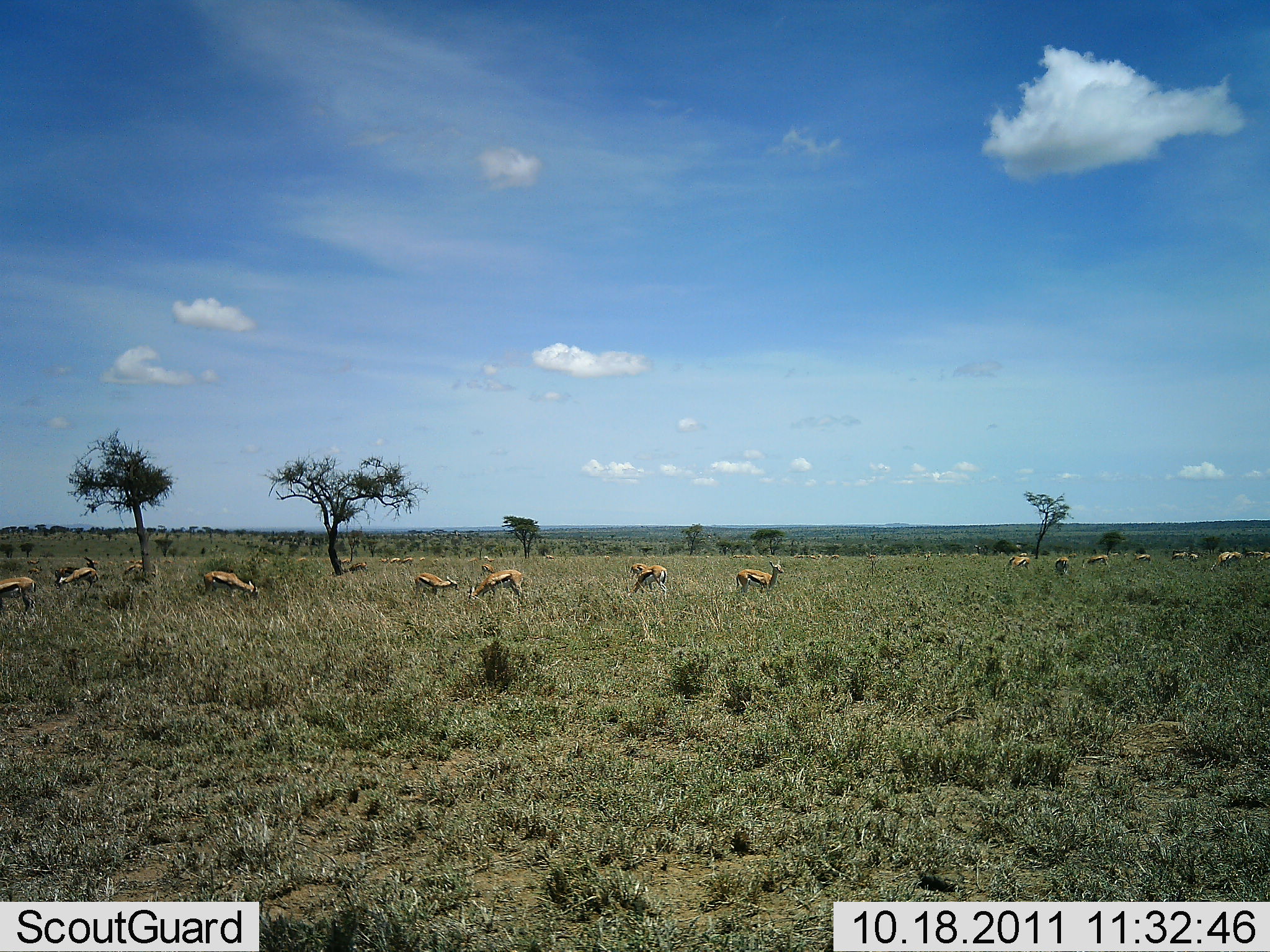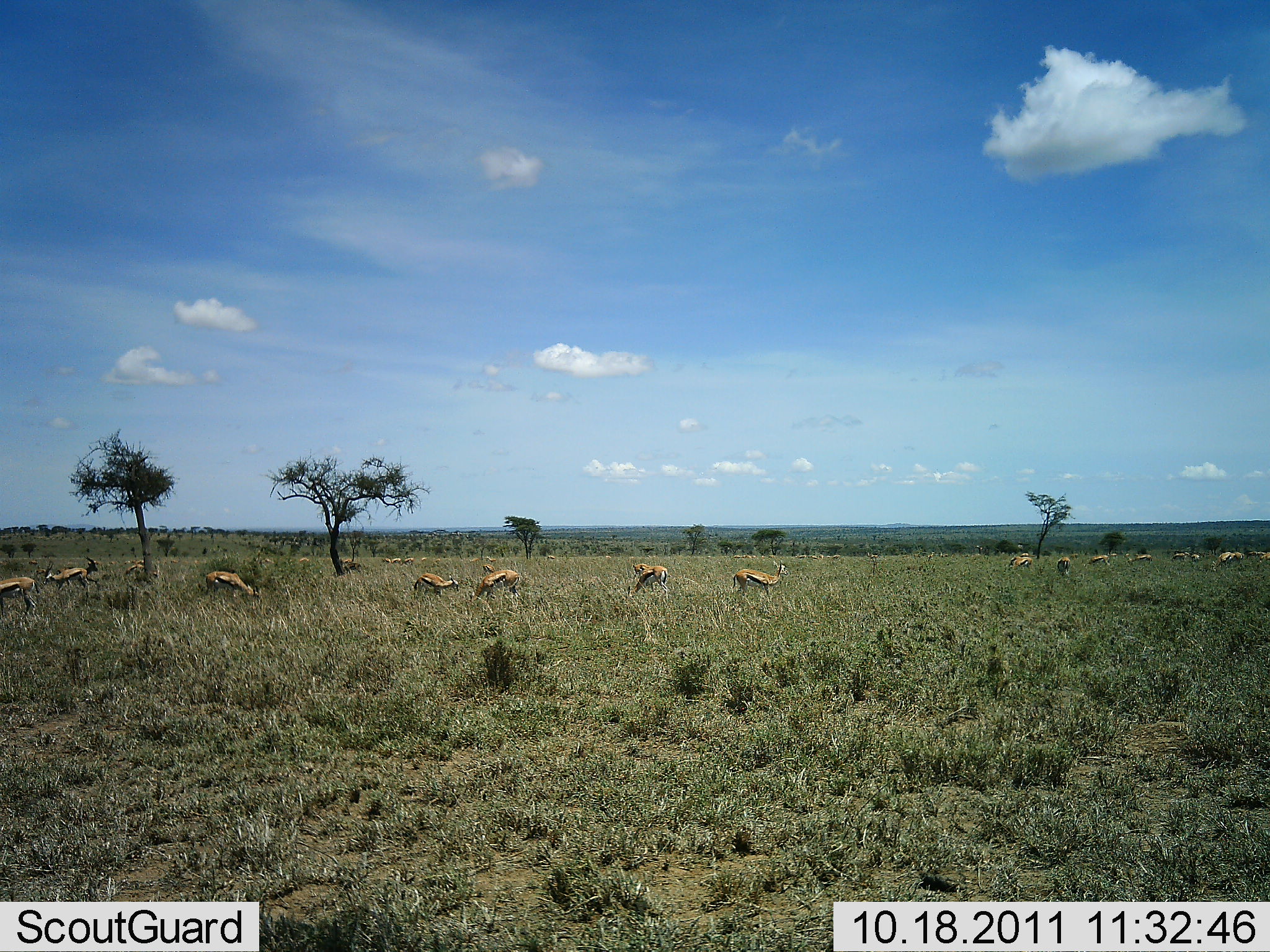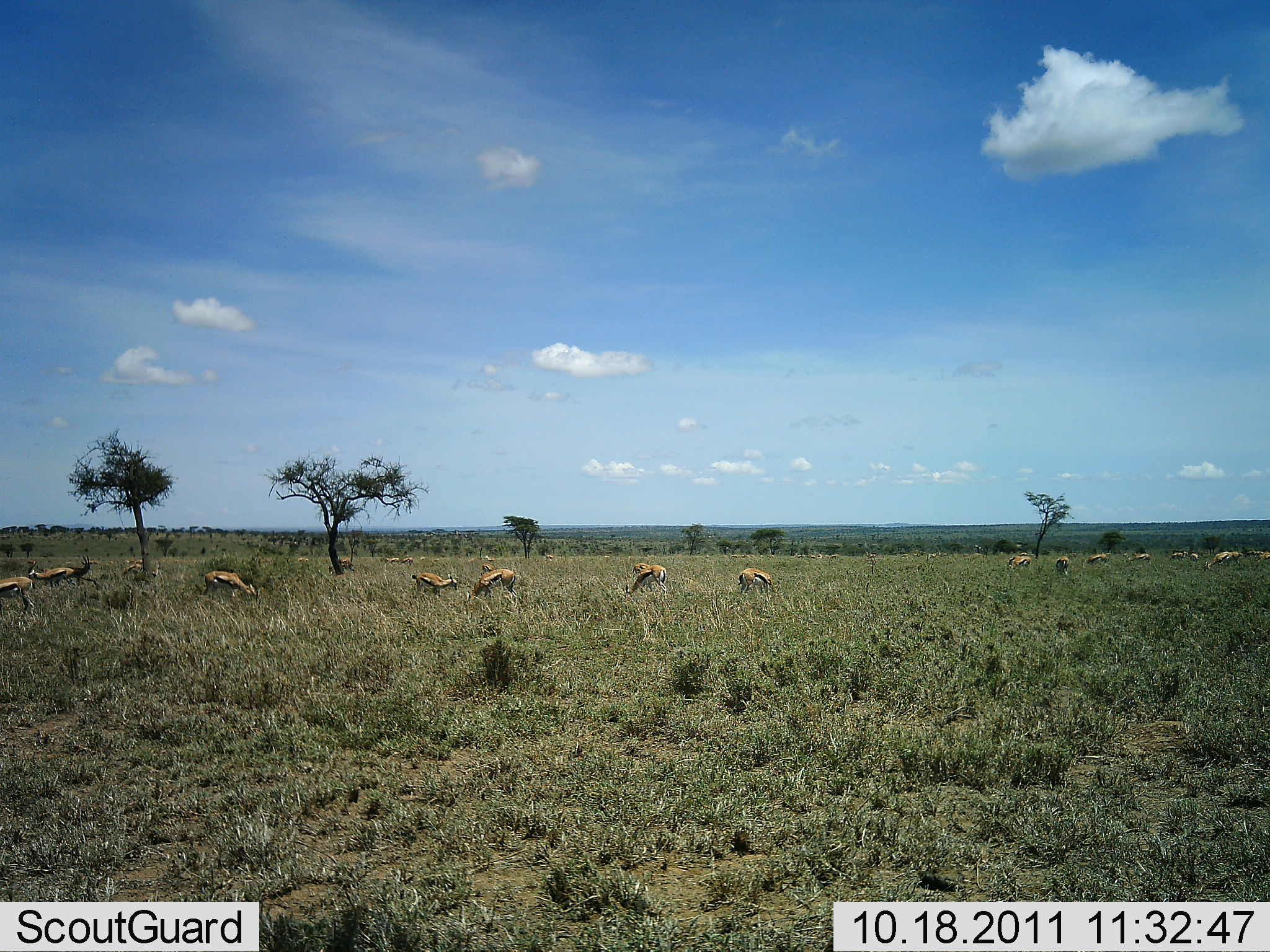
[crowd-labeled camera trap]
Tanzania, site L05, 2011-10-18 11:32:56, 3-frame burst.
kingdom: Animalia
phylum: Chordata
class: Mammalia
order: Artiodactyla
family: Bovidae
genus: Eudorcas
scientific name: Eudorcas thomsonii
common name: thomson's gazelle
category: gazellethomsons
Gazellethomsons (thomson's gazelle) (Eudorcas thomsonii), count 11-50. Behavior (volunteer vote fractions): standing 71%, resting 6%, moving 24%, interacting 0%. Young present (vote fraction): 0%. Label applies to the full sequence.